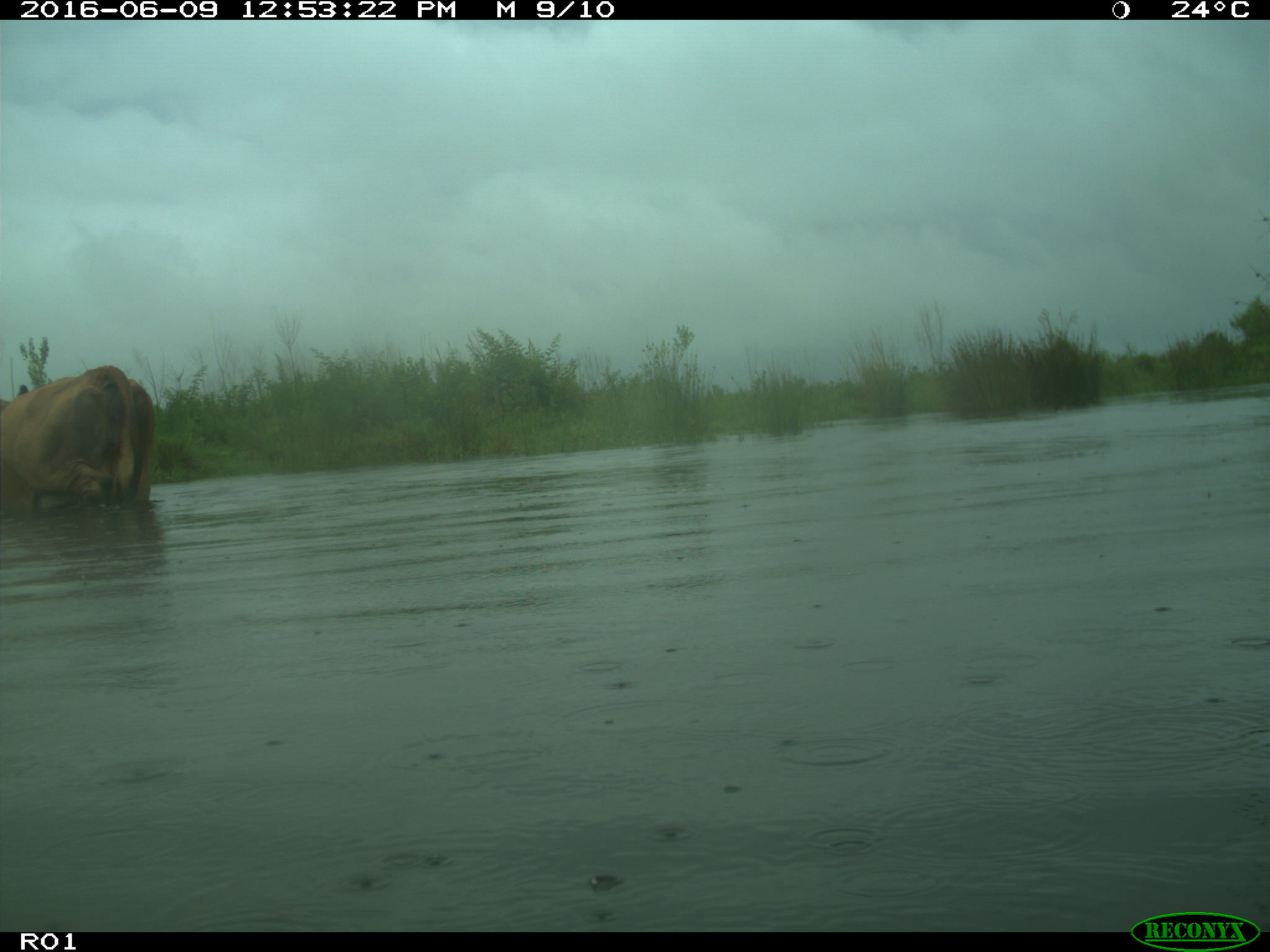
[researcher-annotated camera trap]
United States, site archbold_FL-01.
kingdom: Animalia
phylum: Chordata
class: Mammalia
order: Artiodactyla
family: Bovidae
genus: Bos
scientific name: Bos taurus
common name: domestic cow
Bos taurus (domestic cow).